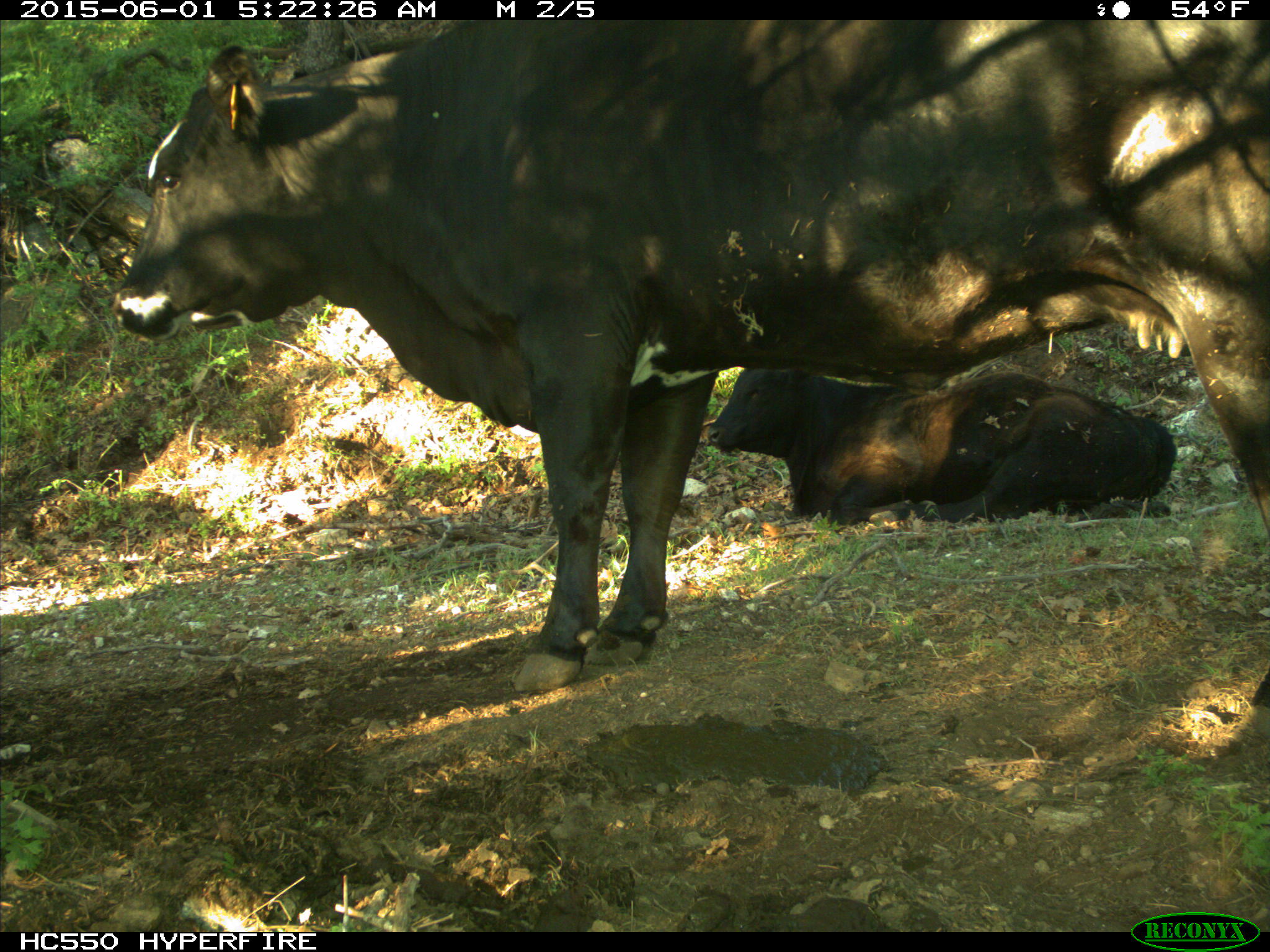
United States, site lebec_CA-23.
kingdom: Animalia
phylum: Chordata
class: Mammalia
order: Artiodactyla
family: Bovidae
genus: Bos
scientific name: Bos taurus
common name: domestic cow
Bos taurus (domestic cow).